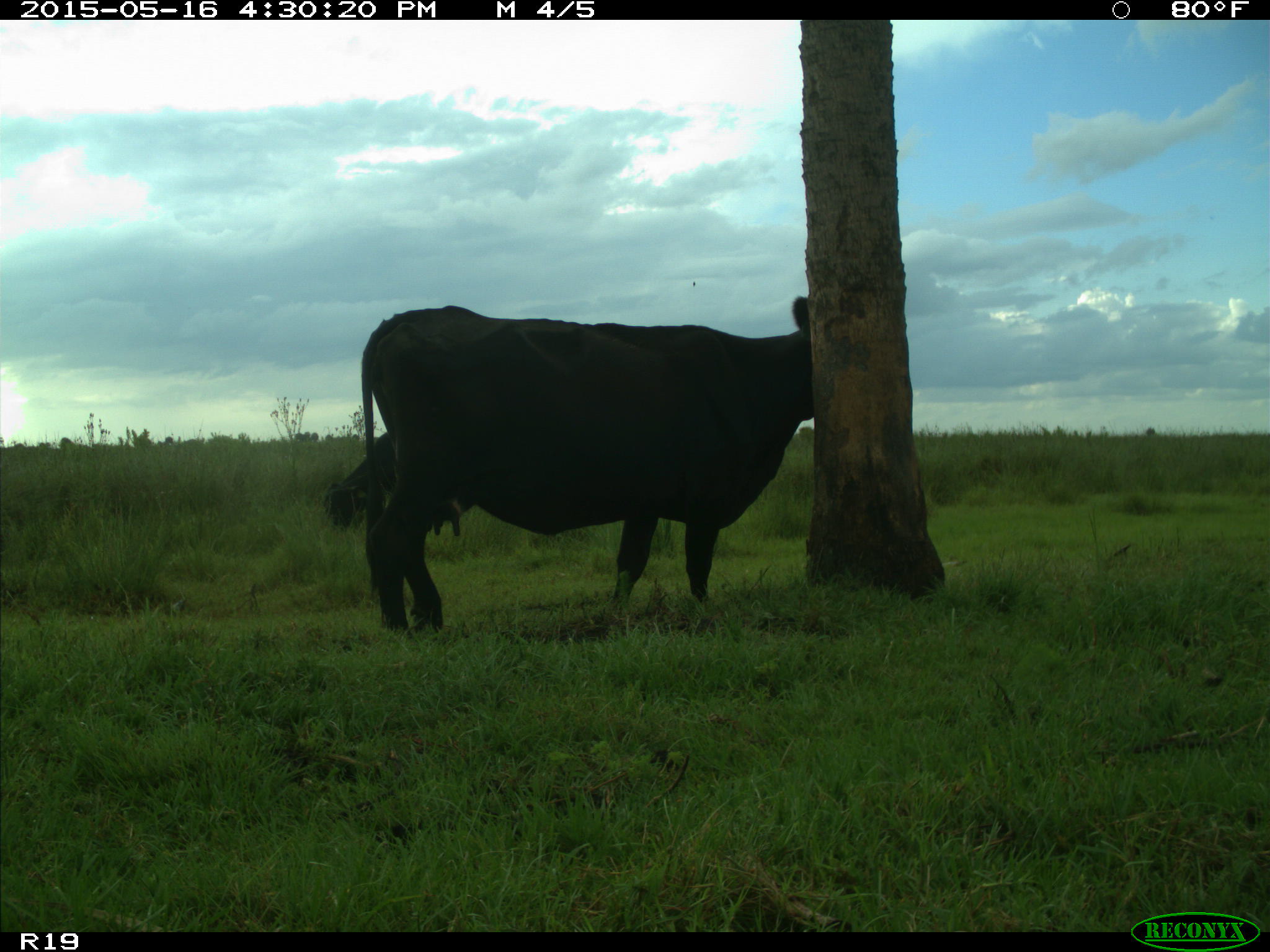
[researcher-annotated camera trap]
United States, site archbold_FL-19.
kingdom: Animalia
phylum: Chordata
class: Mammalia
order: Artiodactyla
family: Bovidae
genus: Bos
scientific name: Bos taurus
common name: domestic cow